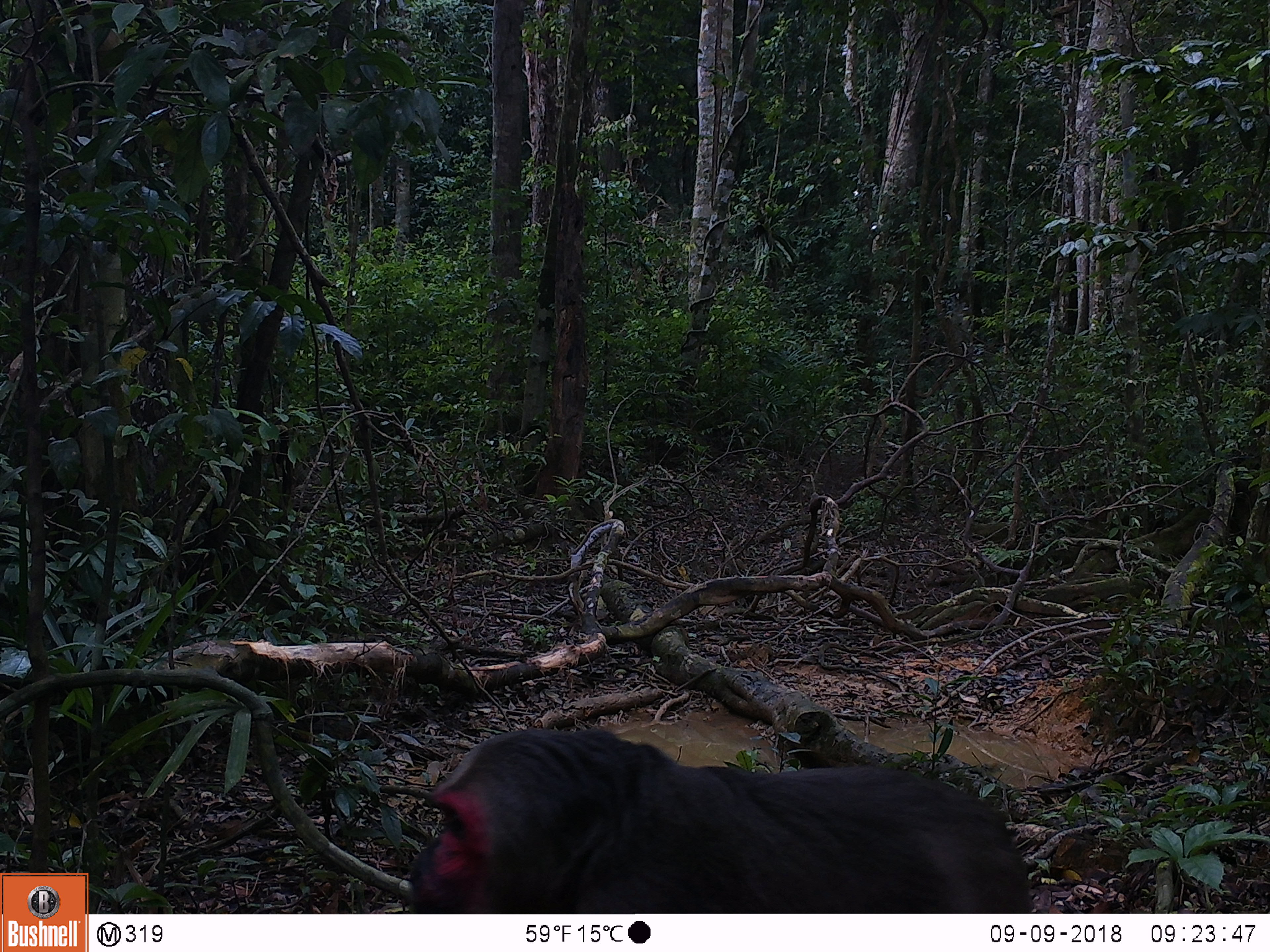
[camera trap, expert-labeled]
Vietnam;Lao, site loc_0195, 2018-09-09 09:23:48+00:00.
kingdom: Animalia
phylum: Chordata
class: Mammalia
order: Primates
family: Cercopithecidae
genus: Macaca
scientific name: Macaca arctoides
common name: stump-tailed macaque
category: stump tailed macaque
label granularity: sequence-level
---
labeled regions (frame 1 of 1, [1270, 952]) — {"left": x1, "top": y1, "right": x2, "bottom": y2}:
stump tailed macaque: {"left": 403, "top": 728, "right": 1033, "bottom": 913}